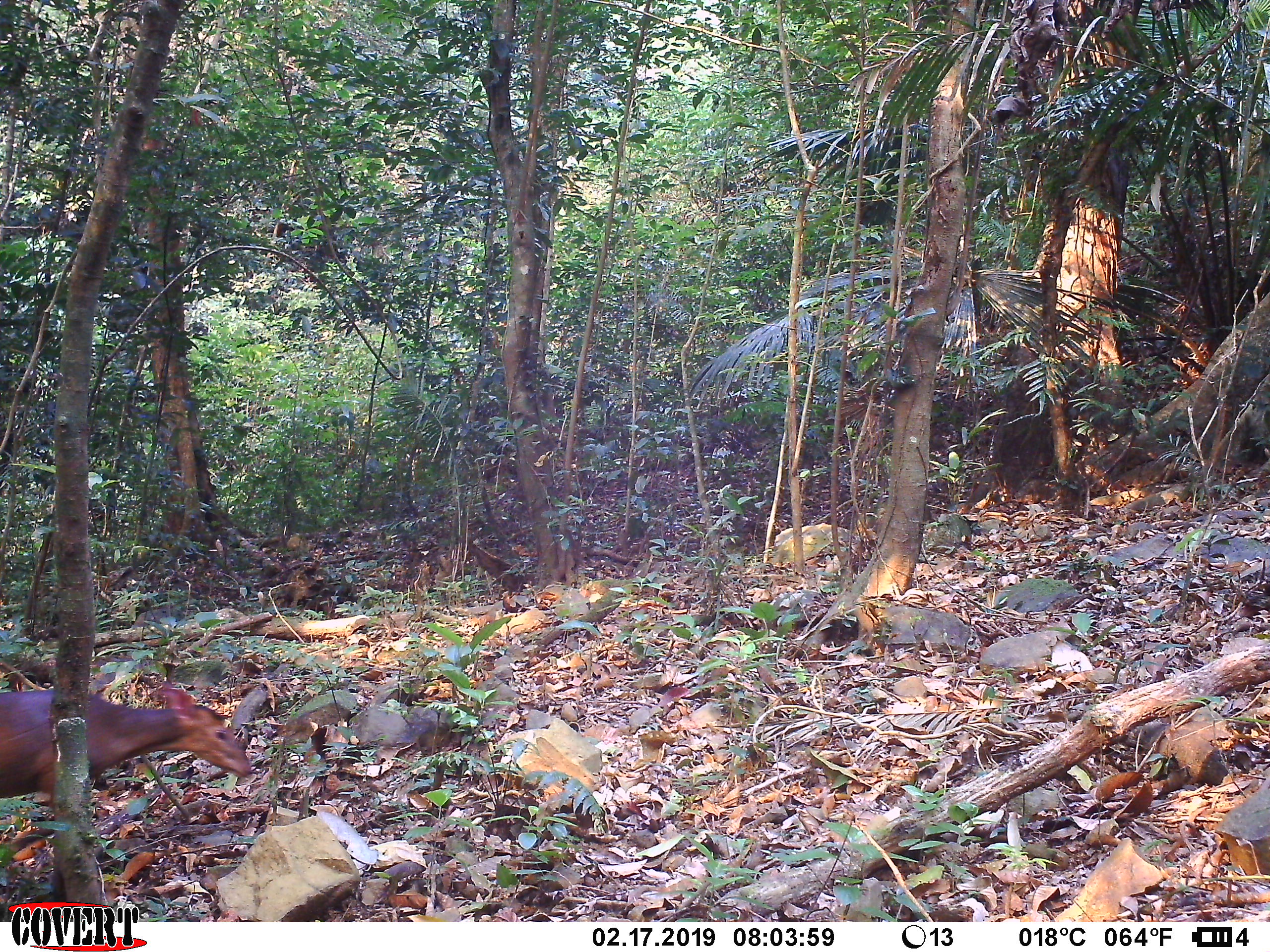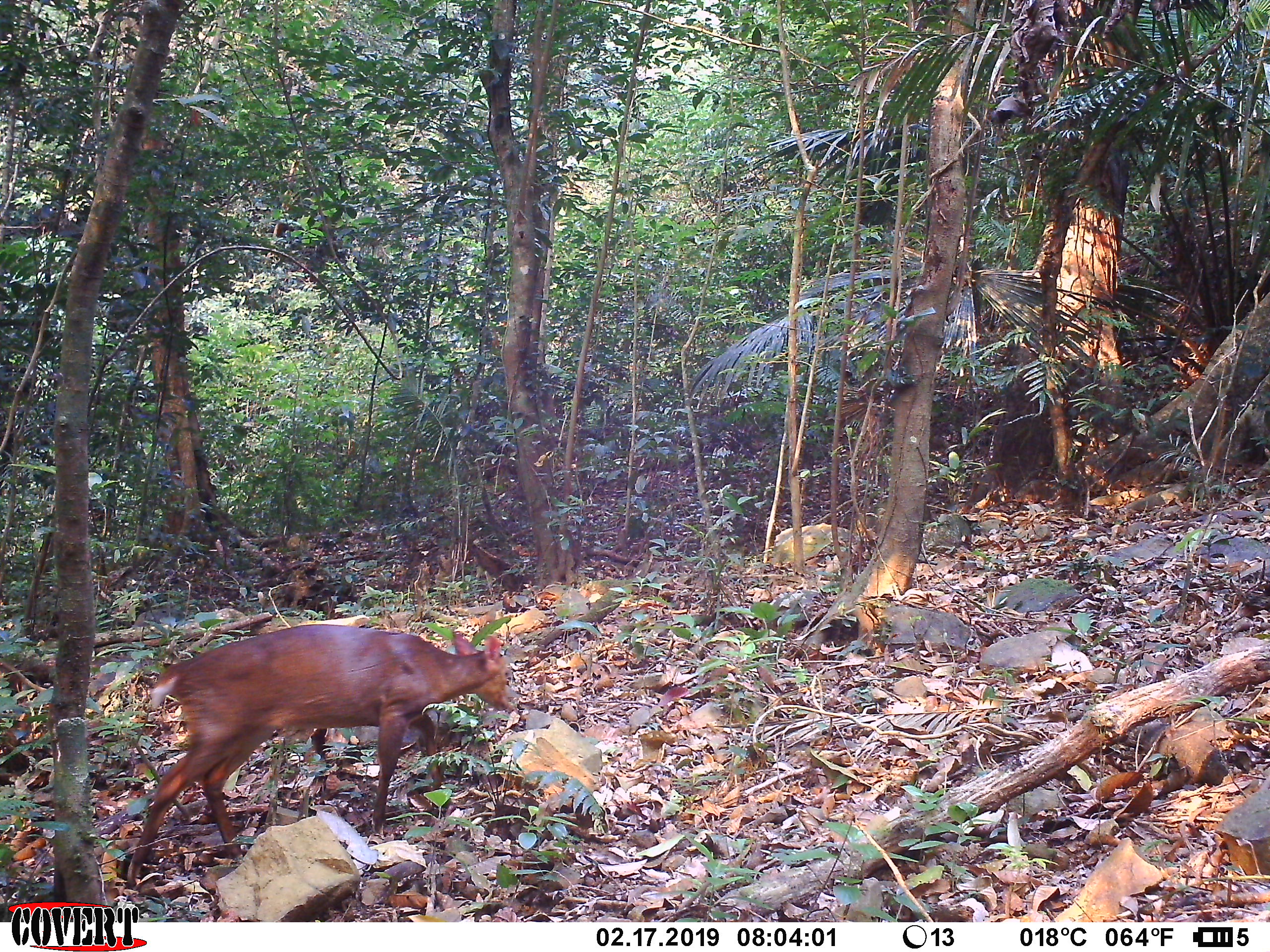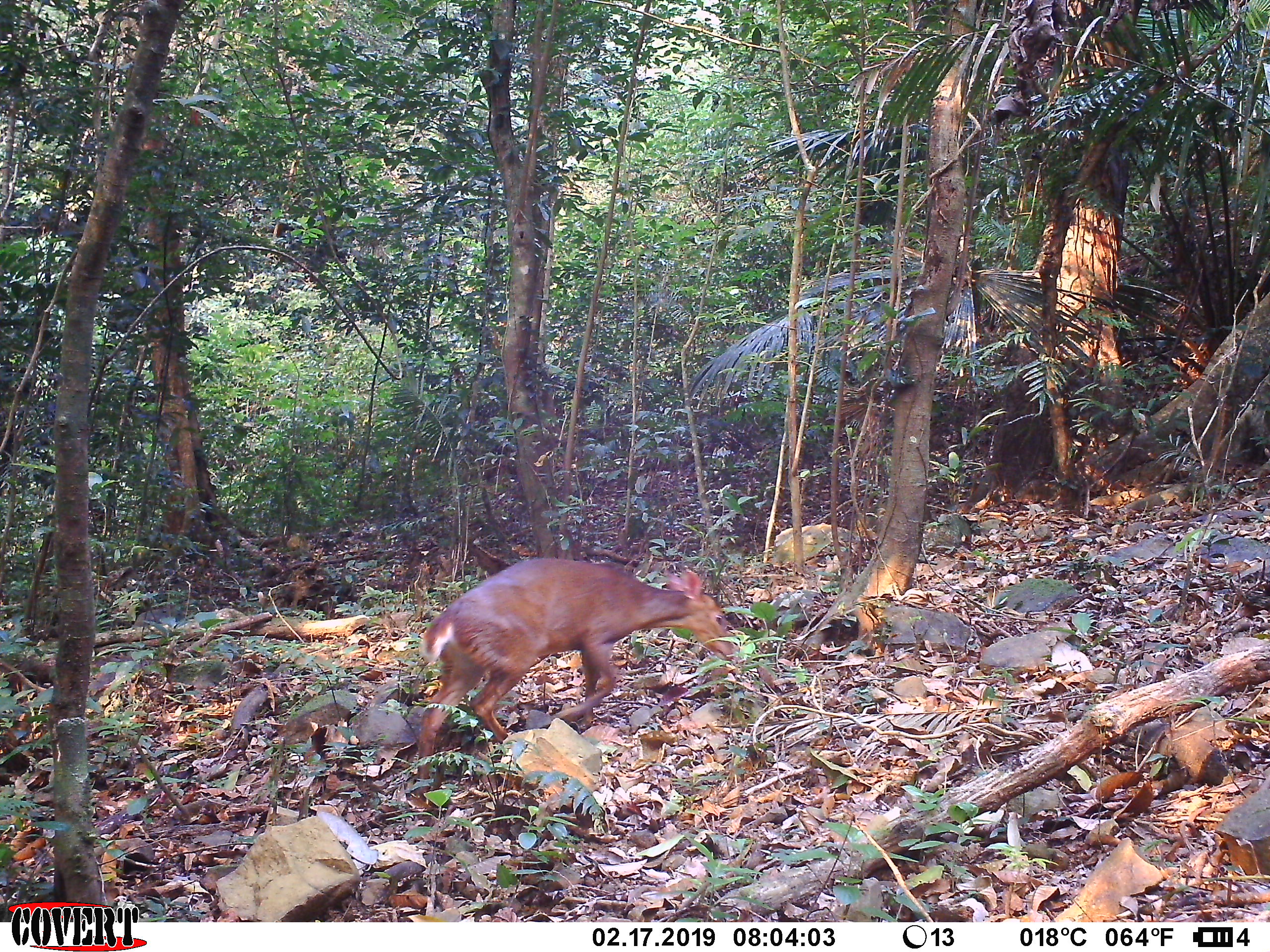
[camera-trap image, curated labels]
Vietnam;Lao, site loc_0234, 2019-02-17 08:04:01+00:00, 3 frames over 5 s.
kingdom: Animalia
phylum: Chordata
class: Mammalia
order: Artiodactyla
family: Cervidae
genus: Muntiacus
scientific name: Muntiacus vuquangensis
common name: large-antlered muntjac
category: large antlered muntjac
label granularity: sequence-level